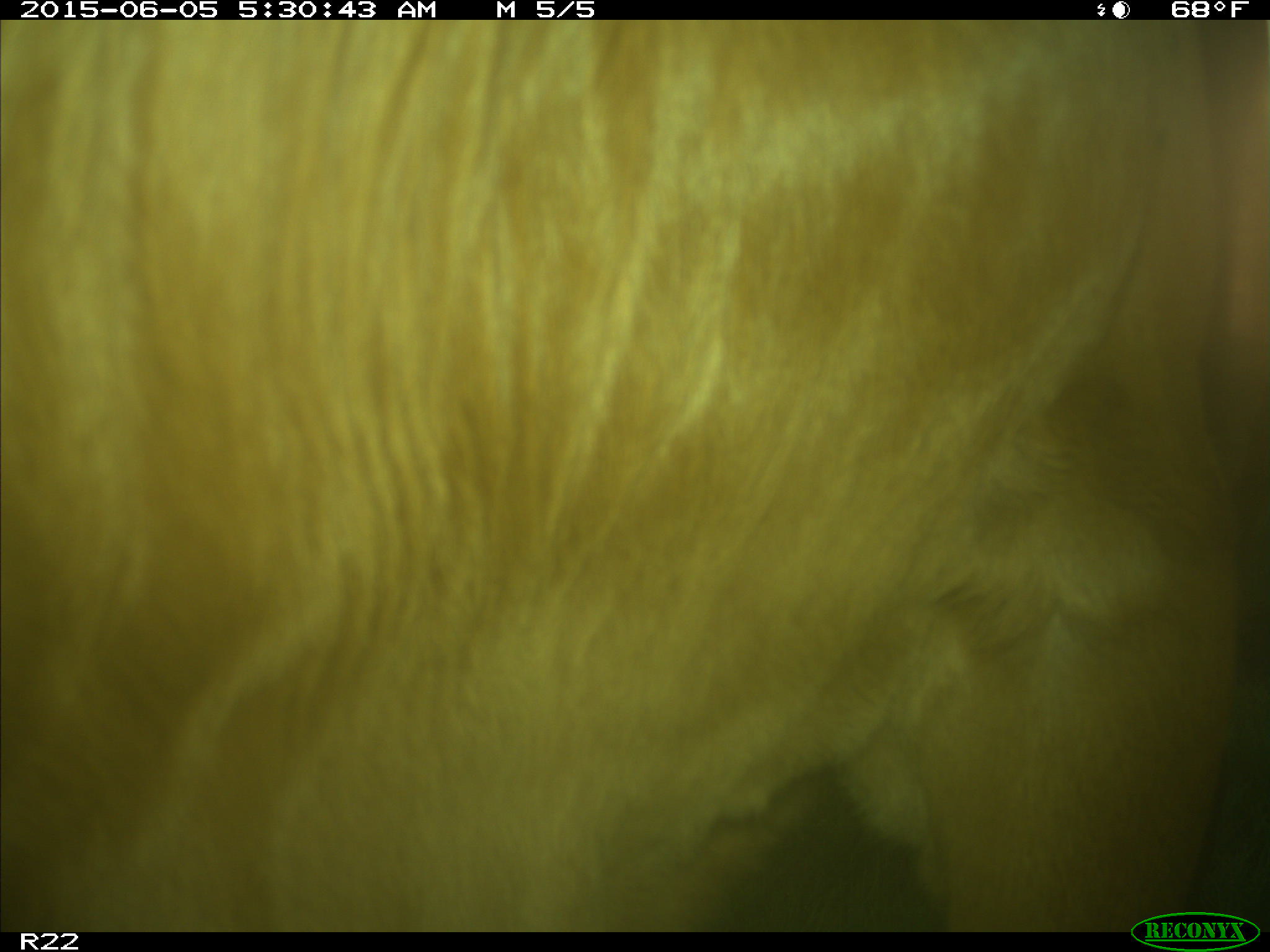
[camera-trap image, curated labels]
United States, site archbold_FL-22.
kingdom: Animalia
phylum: Chordata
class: Mammalia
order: Artiodactyla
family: Bovidae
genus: Bos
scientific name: Bos taurus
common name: domestic cow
Bos taurus (domestic cow).